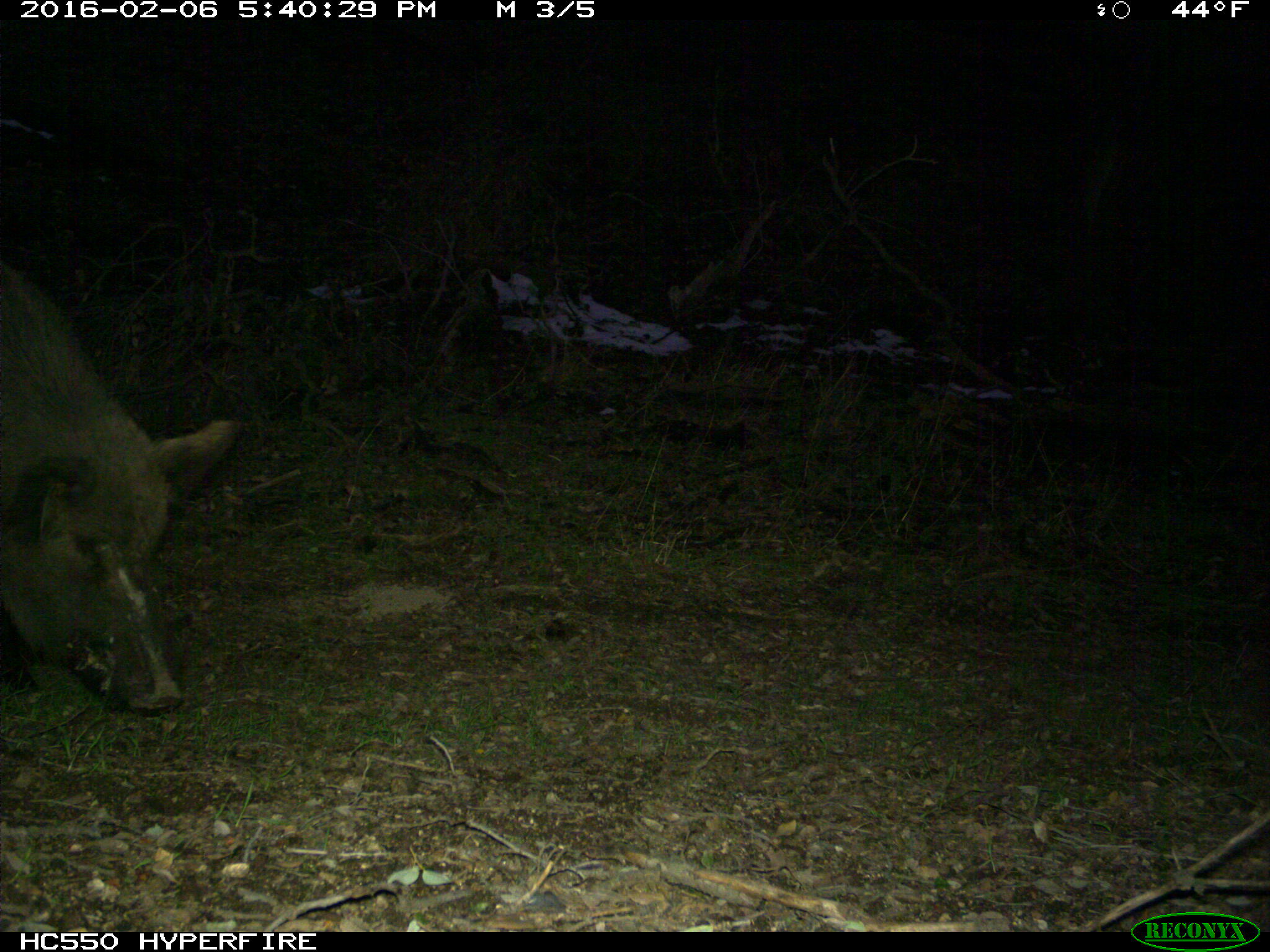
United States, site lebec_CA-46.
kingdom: Animalia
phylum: Chordata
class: Mammalia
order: Artiodactyla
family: Suidae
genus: Sus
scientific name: Sus scrofa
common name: wild boar